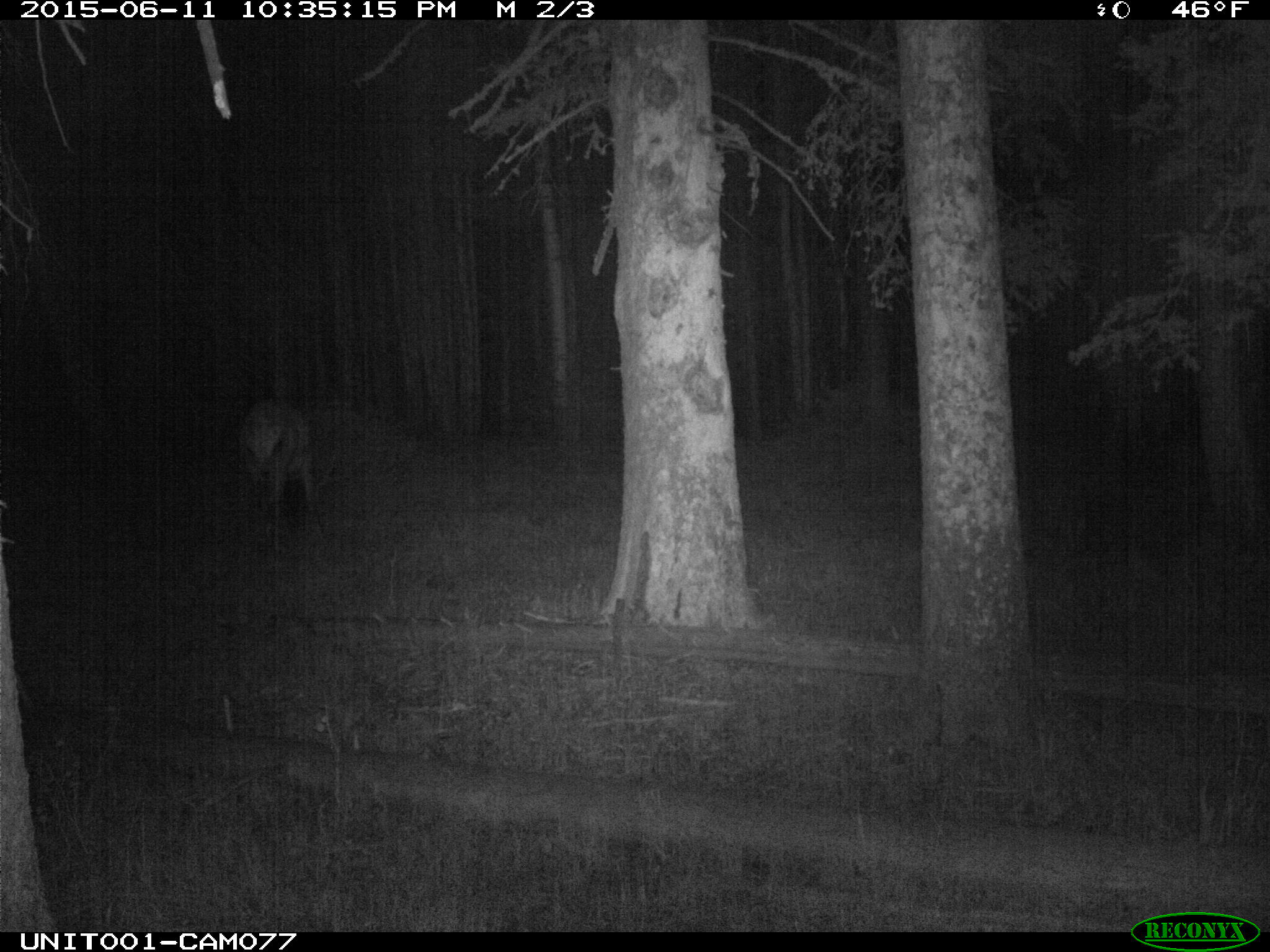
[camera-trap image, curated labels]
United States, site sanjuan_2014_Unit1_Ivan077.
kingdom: Animalia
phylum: Chordata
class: Mammalia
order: Artiodactyla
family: Cervidae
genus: Cervus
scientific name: Cervus elaphus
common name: red deer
Cervus elaphus (red deer).